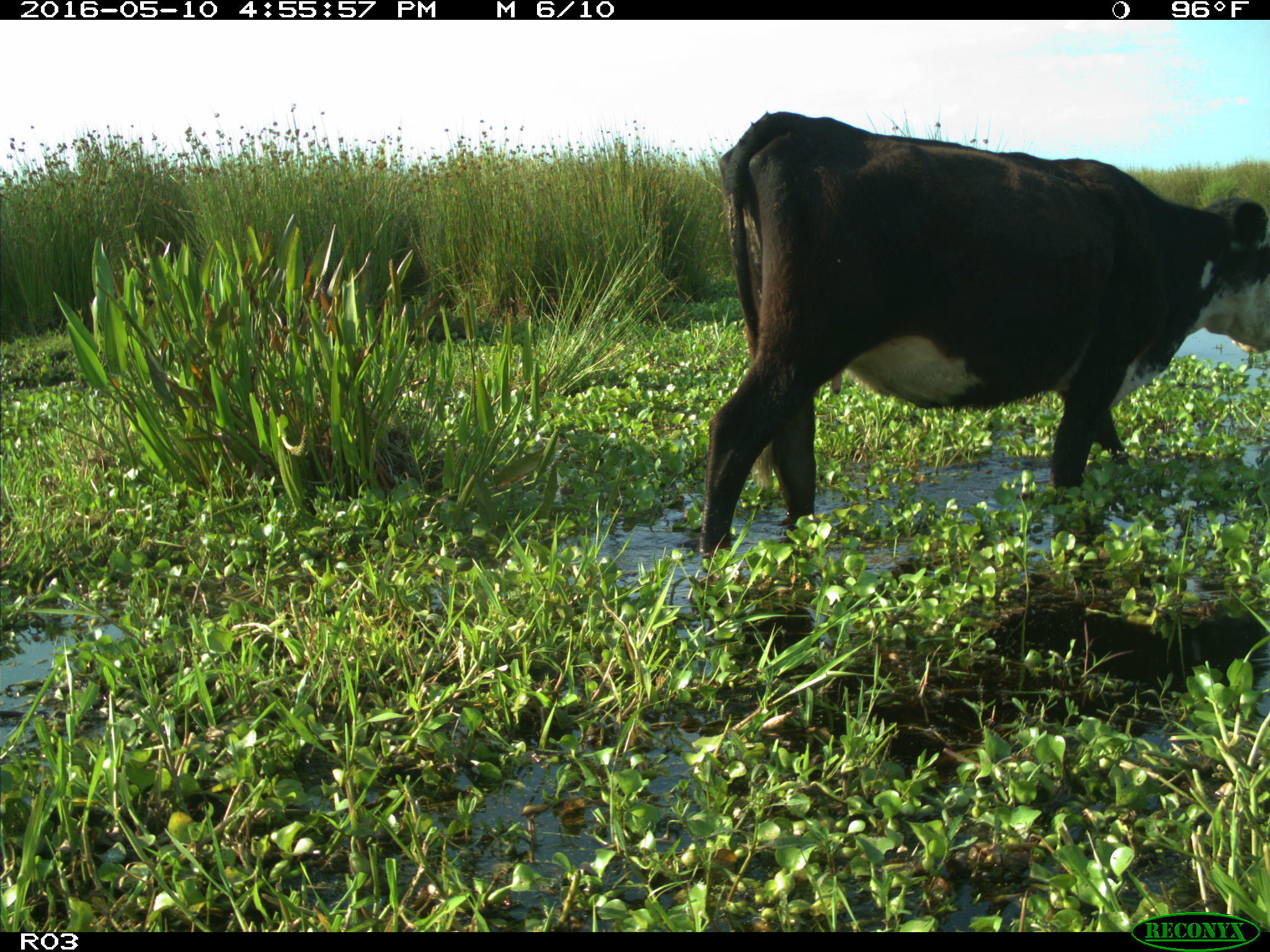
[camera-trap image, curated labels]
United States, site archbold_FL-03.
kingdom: Animalia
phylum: Chordata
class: Mammalia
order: Artiodactyla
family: Bovidae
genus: Bos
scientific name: Bos taurus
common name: domestic cow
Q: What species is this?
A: Bos taurus (domestic cow).